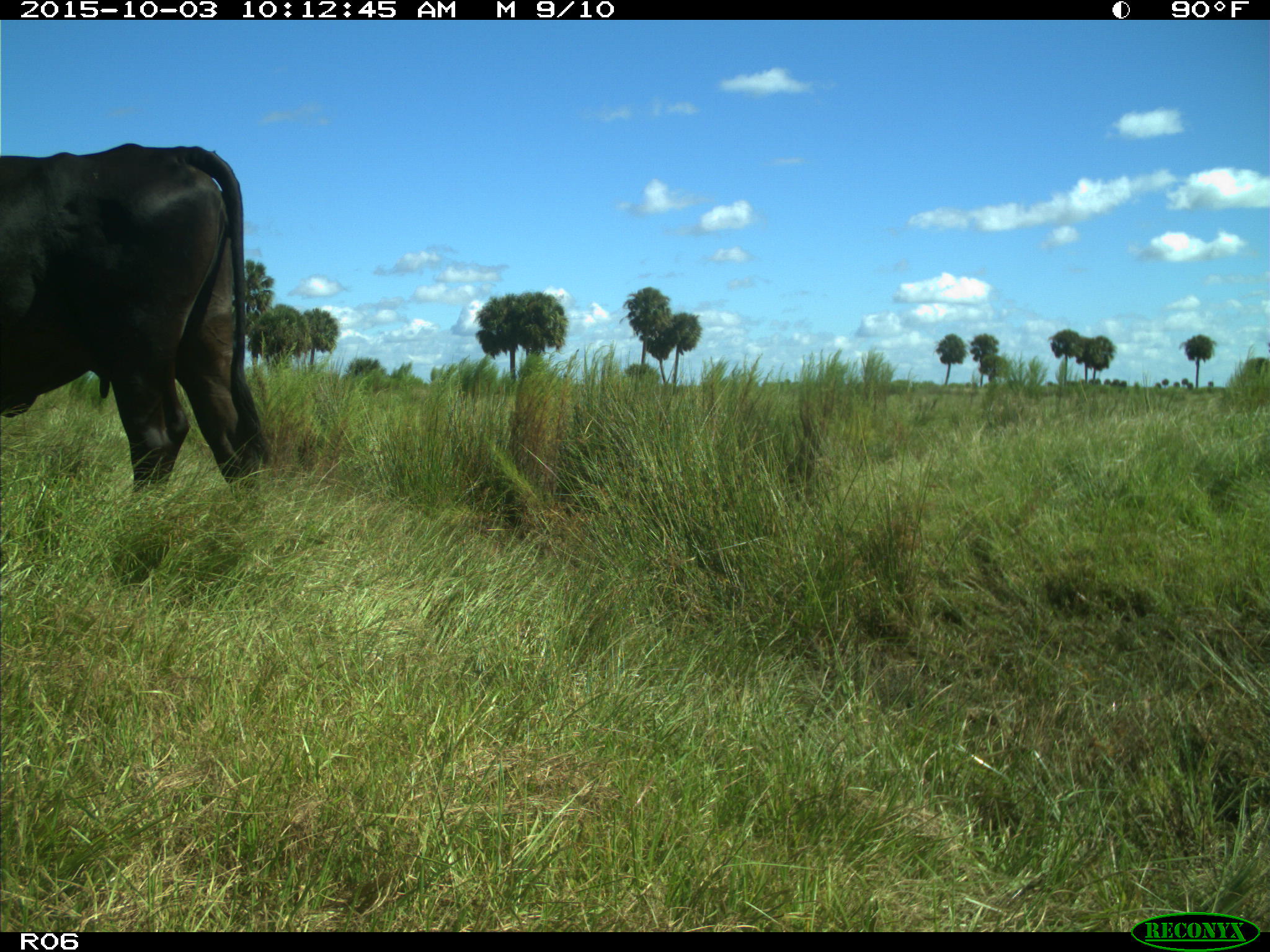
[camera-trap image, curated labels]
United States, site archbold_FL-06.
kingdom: Animalia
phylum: Chordata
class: Mammalia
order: Artiodactyla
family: Bovidae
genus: Bos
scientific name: Bos taurus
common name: domestic cow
Bos taurus (domestic cow).